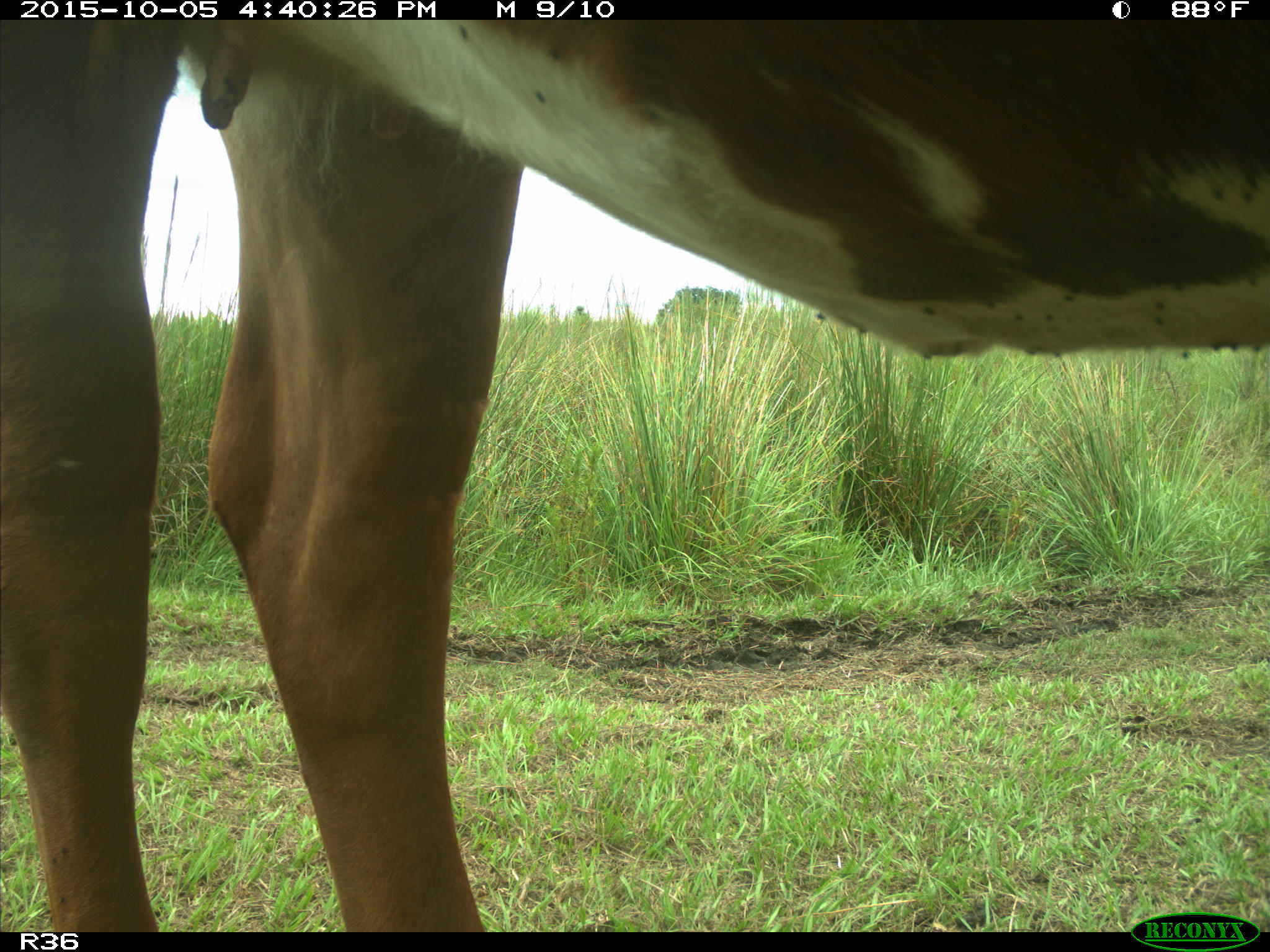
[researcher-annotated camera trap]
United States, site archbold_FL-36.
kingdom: Animalia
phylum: Chordata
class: Mammalia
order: Artiodactyla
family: Bovidae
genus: Bos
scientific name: Bos taurus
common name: domestic cow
Bos taurus (domestic cow).